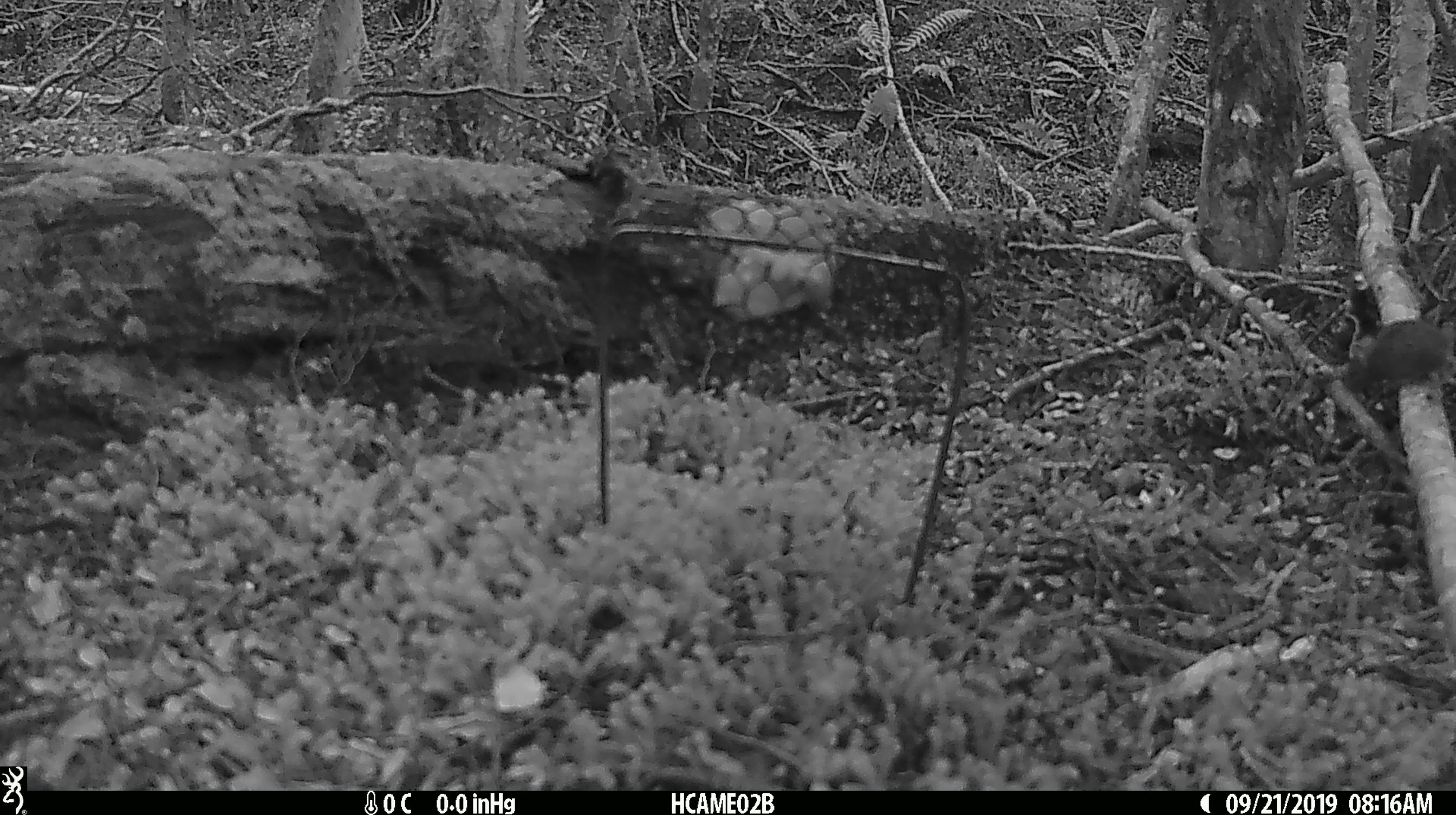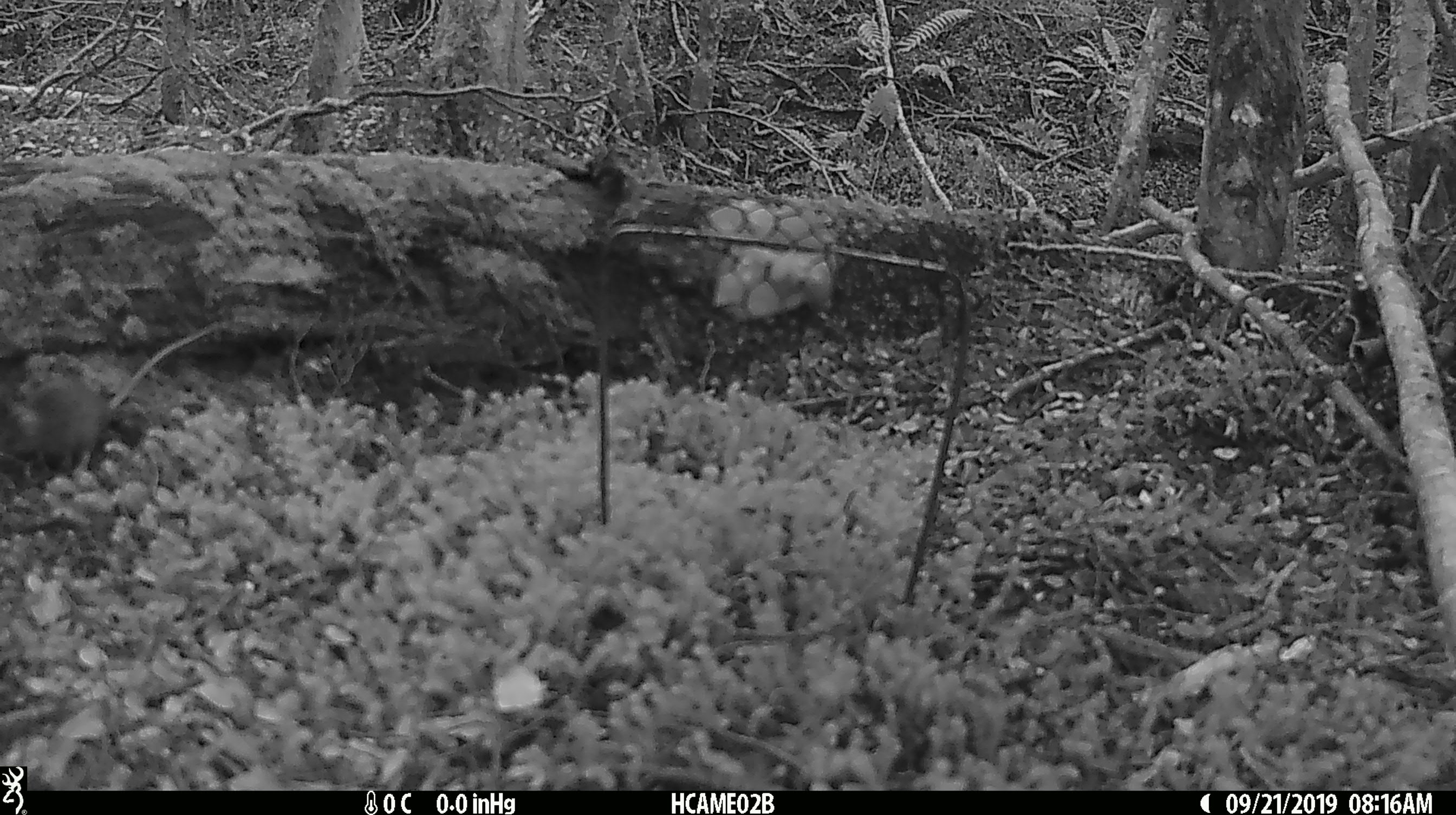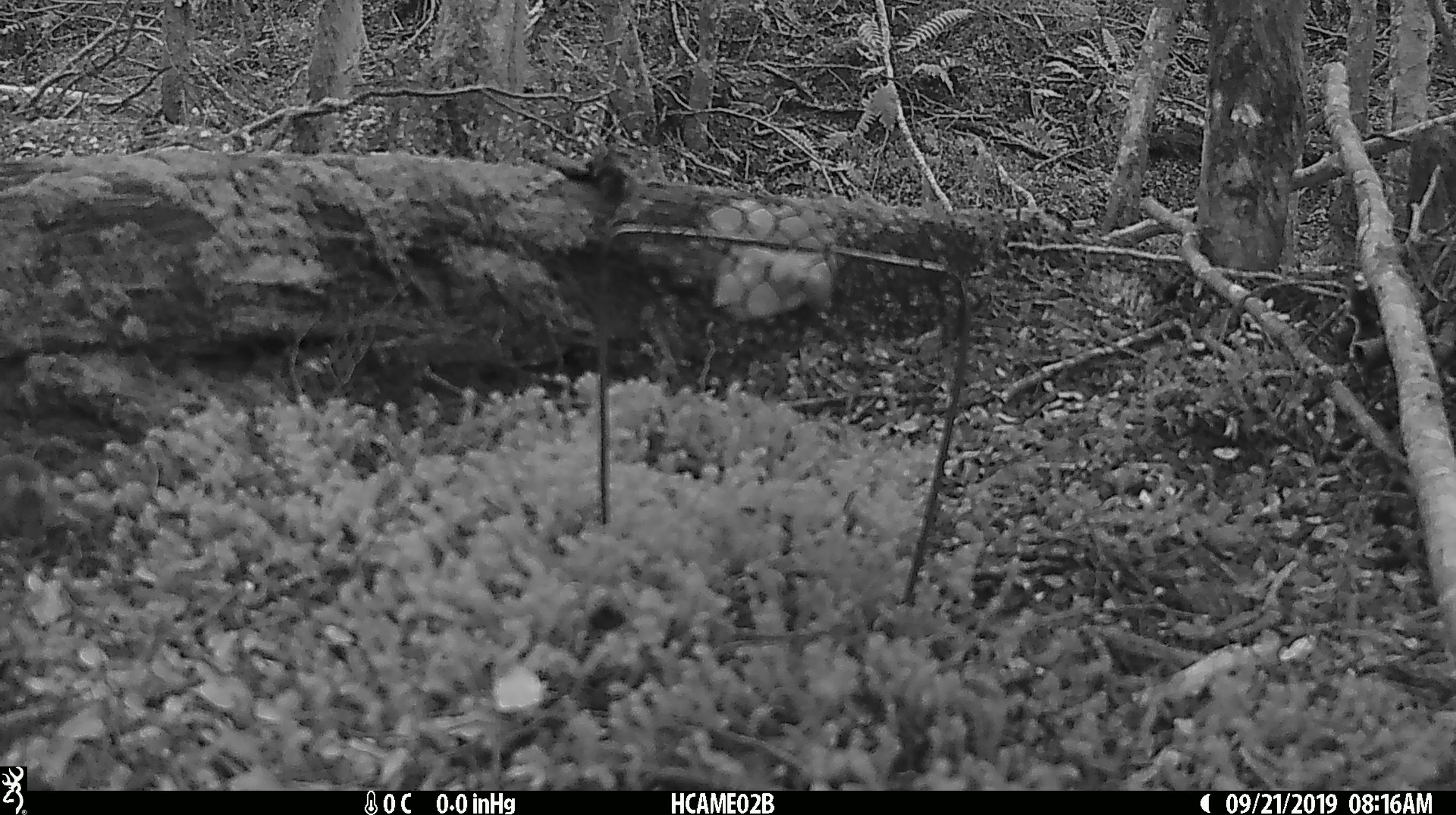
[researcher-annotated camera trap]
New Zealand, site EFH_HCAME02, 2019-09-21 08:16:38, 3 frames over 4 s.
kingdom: Animalia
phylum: Chordata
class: Mammalia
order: Rodentia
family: Muridae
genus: Mus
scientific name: Mus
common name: mouse